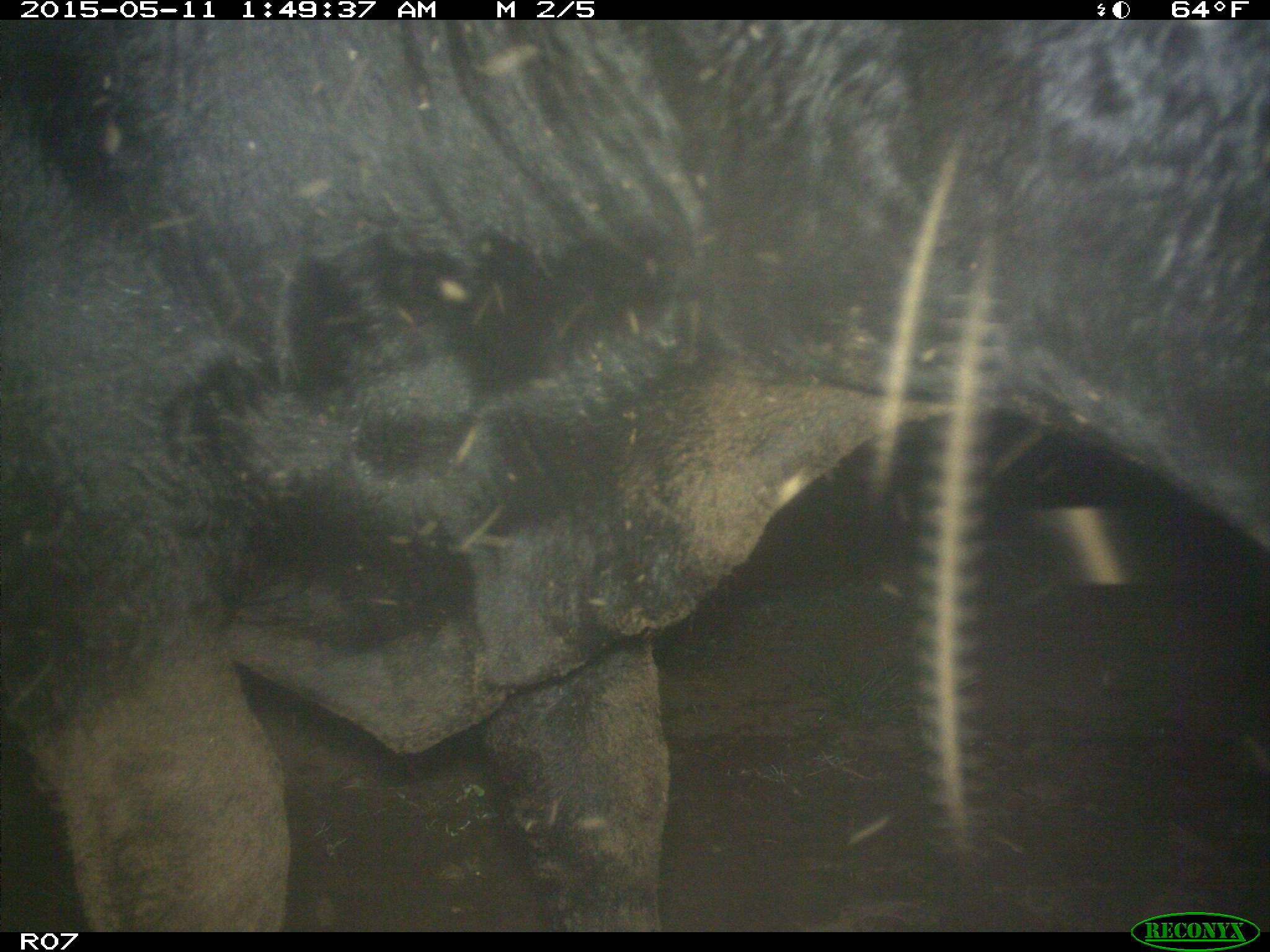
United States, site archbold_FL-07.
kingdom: Animalia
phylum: Chordata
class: Mammalia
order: Artiodactyla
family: Bovidae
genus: Bos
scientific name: Bos taurus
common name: domestic cow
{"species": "Bos taurus (domestic cow)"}